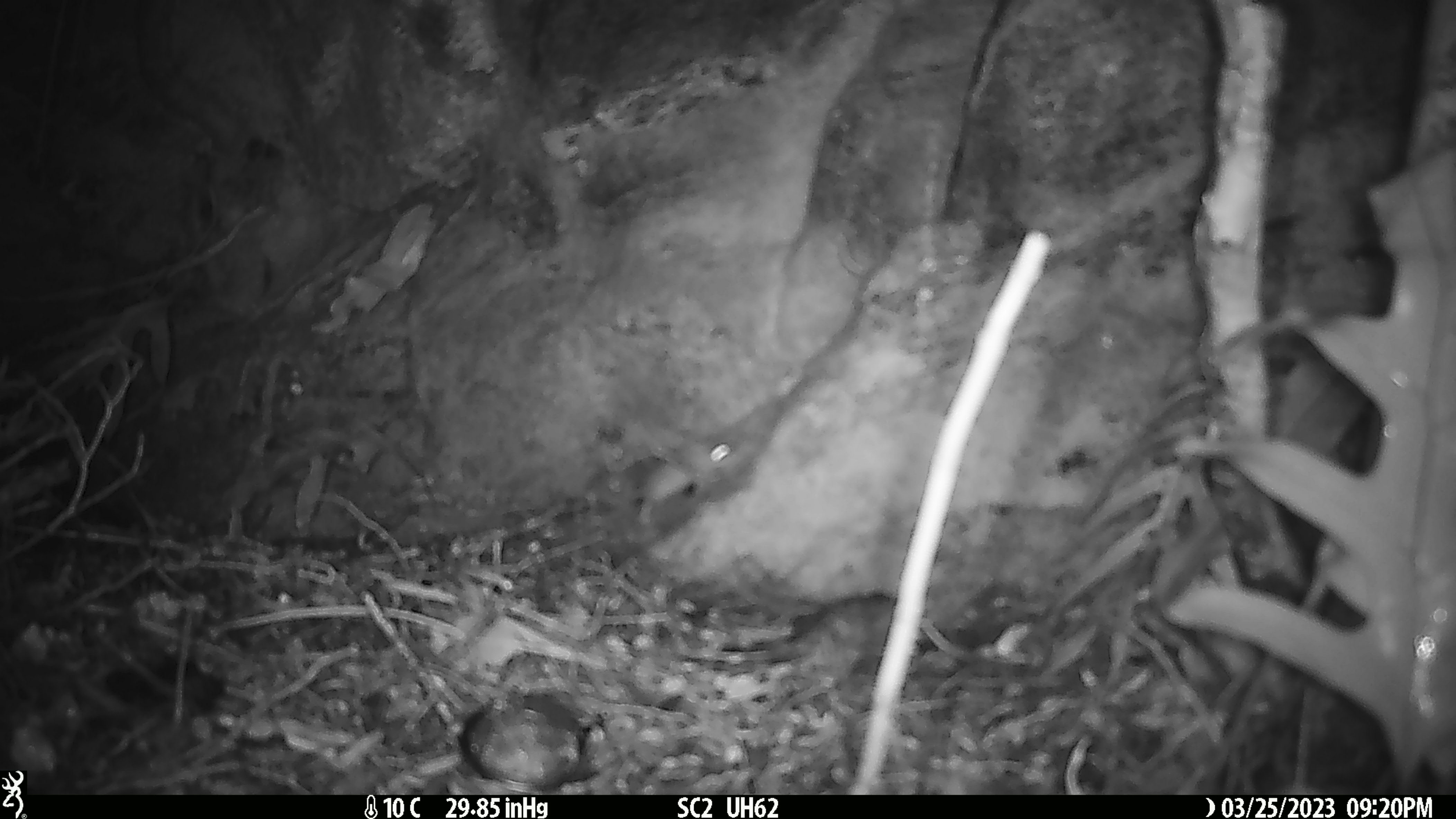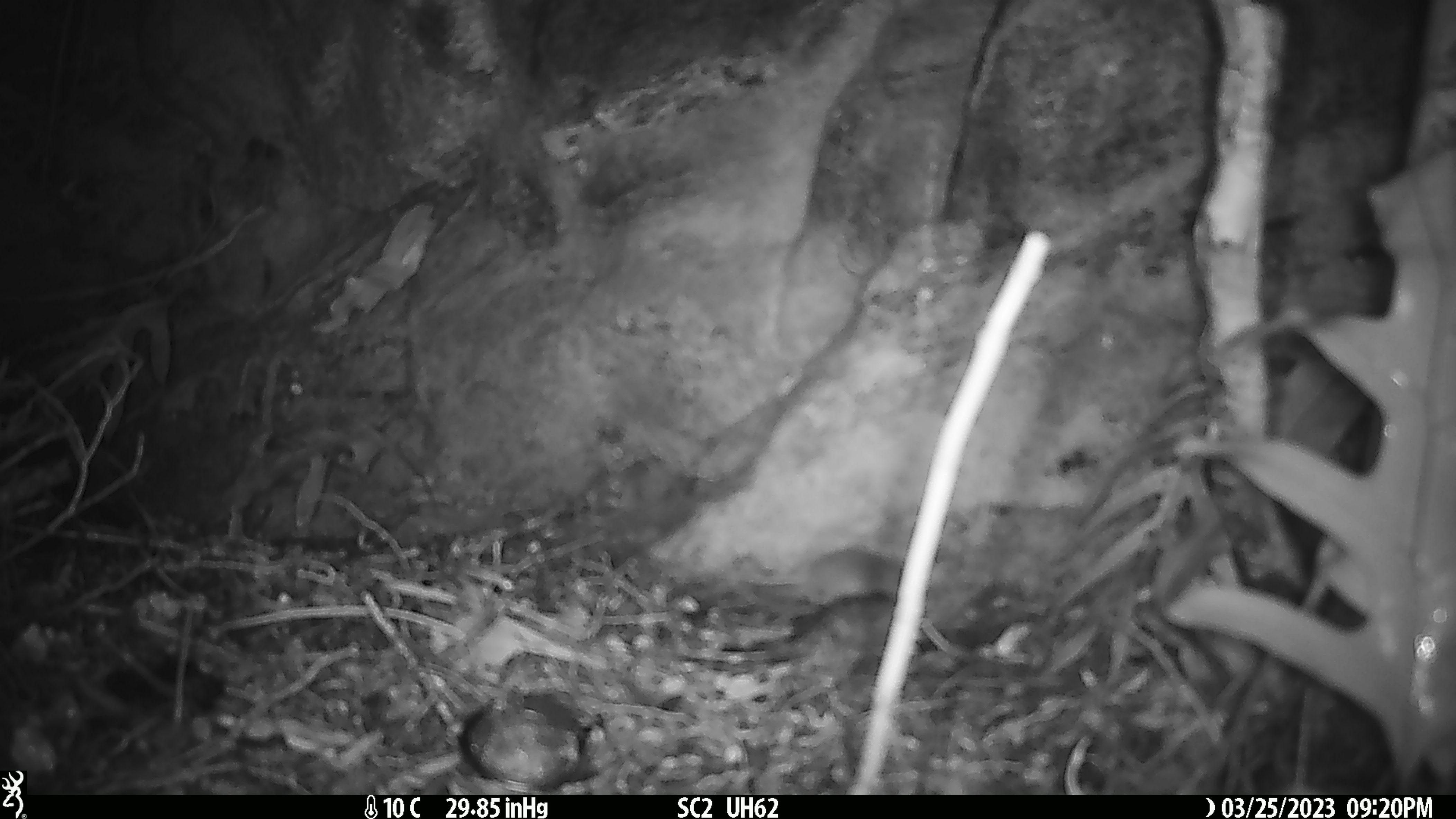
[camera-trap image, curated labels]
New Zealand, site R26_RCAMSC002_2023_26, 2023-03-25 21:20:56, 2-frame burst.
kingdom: Animalia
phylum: Chordata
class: Mammalia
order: Rodentia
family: Muridae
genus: Mus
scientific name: Mus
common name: mouse